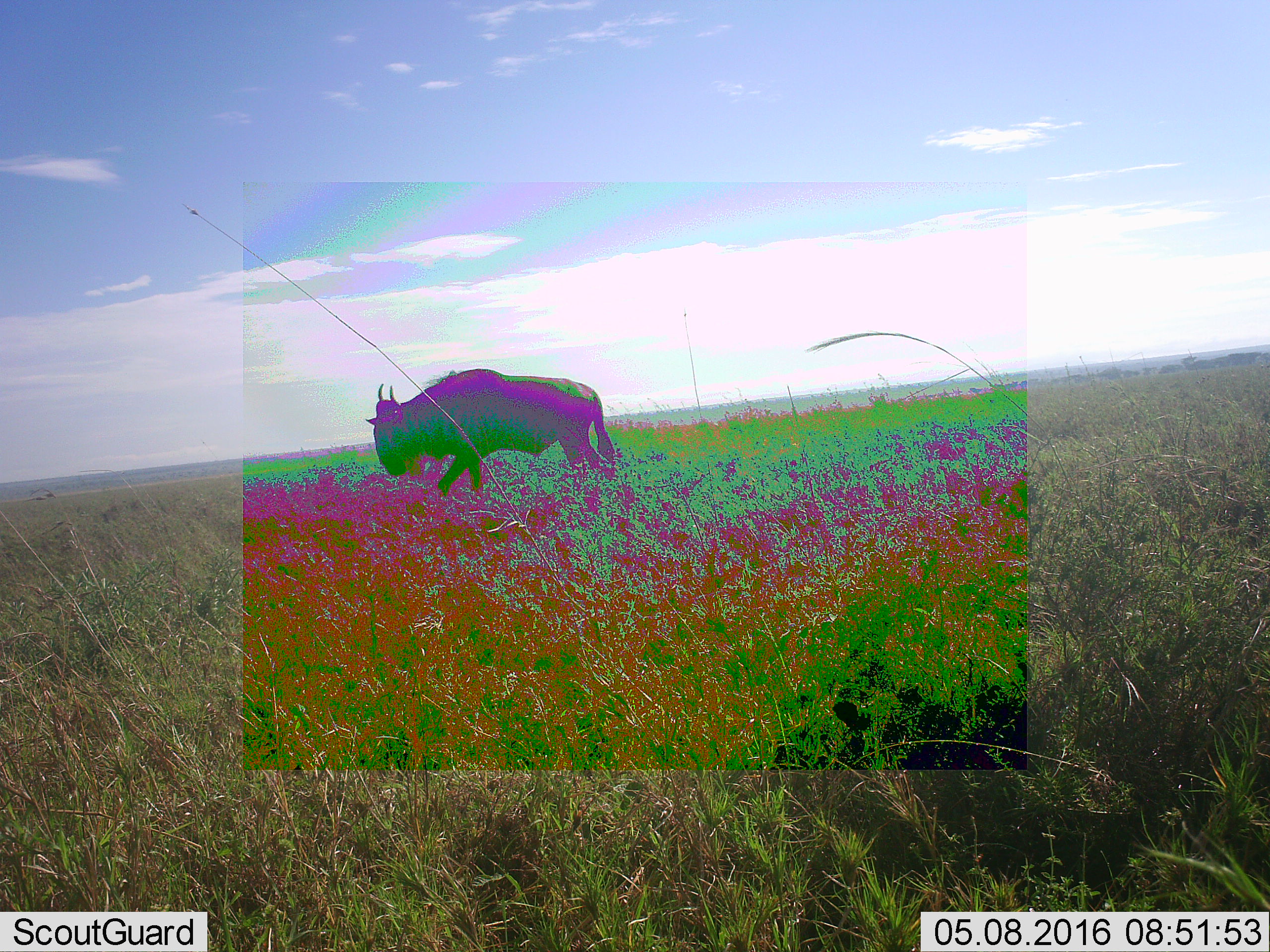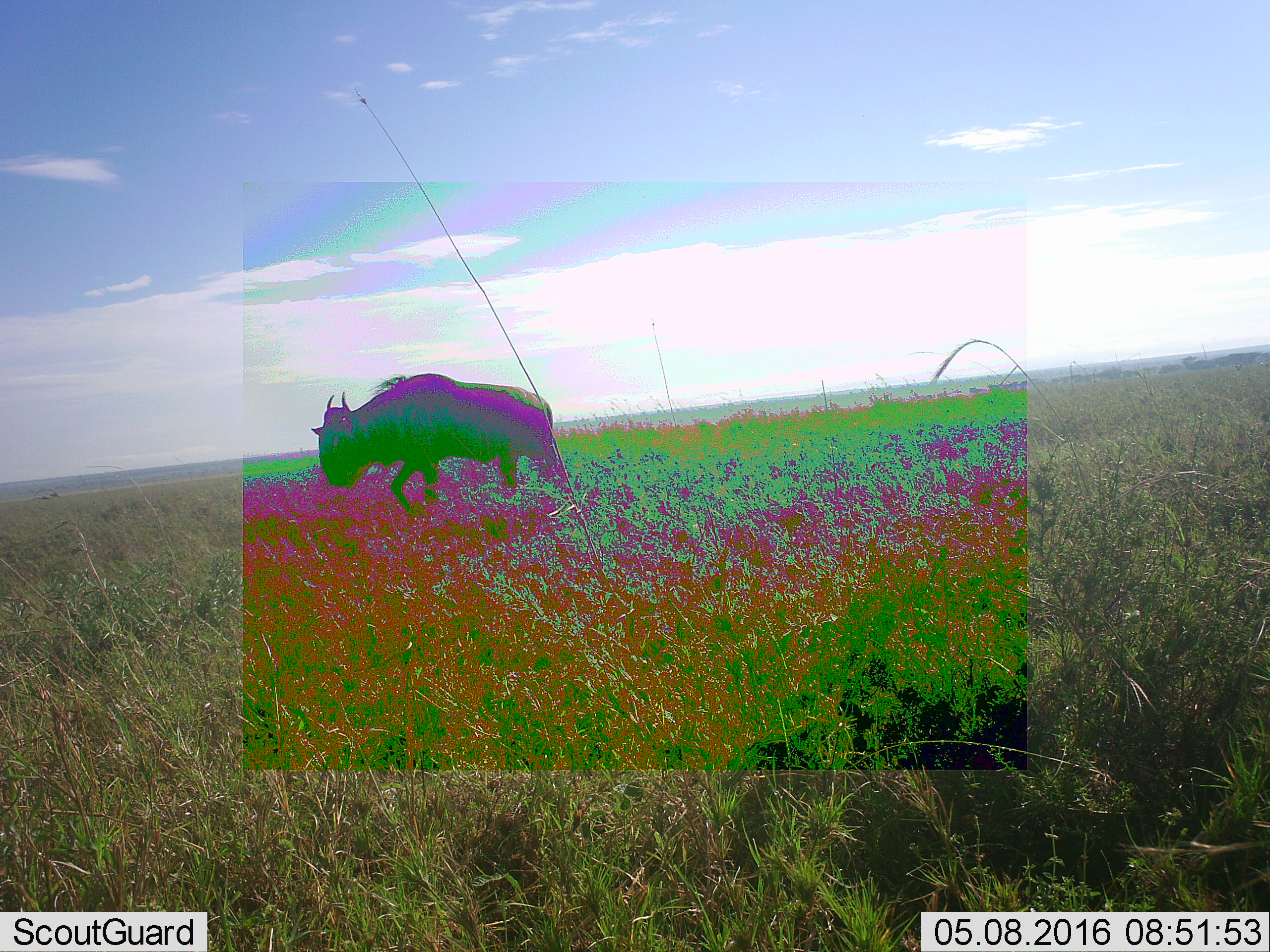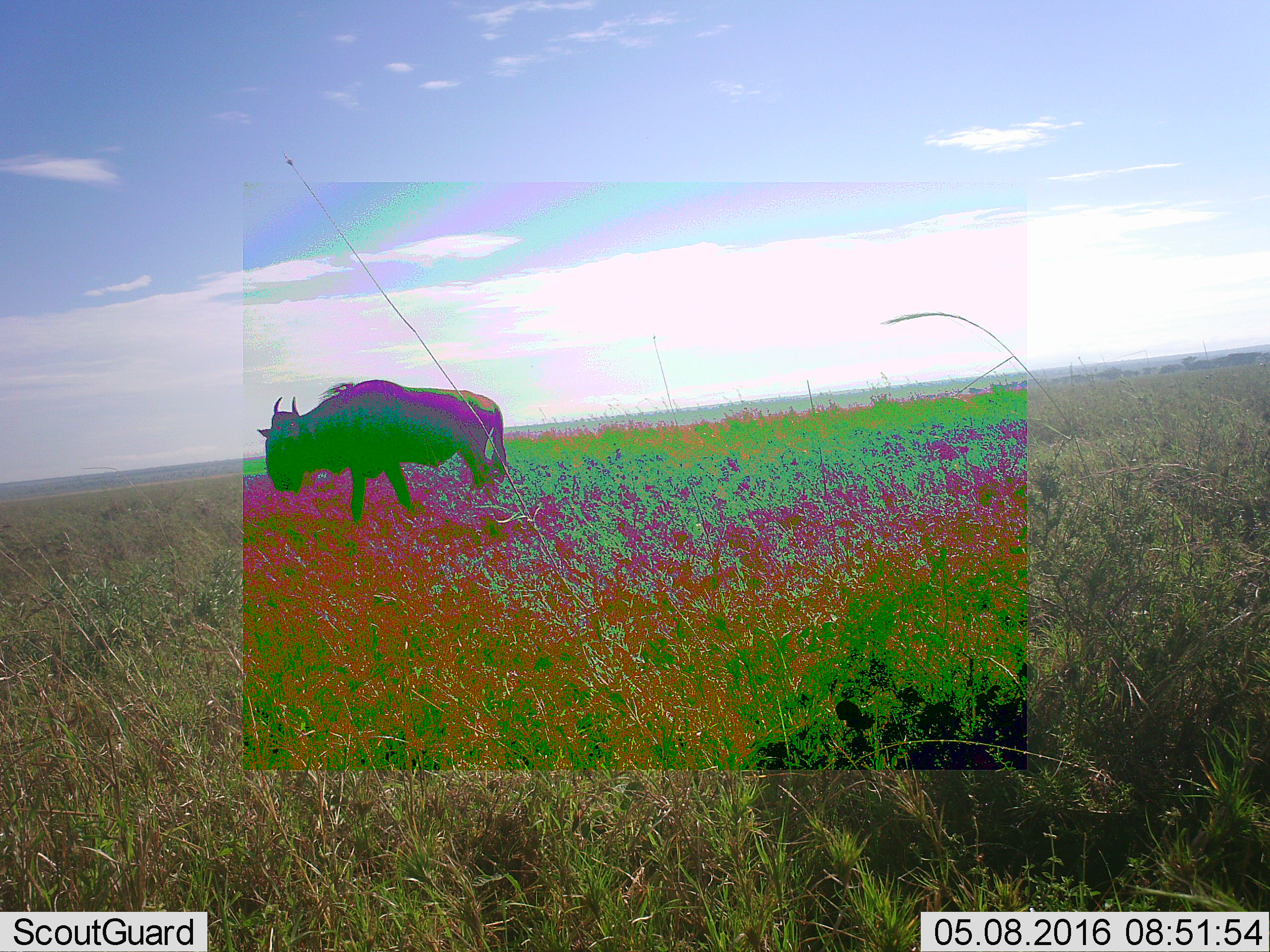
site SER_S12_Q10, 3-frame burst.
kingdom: Animalia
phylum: Chordata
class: Mammalia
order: Artiodactyla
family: Bovidae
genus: Connochaetes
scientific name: Connochaetes taurinus taurinus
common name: blue wildebeest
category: wildebeestblue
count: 1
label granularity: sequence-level